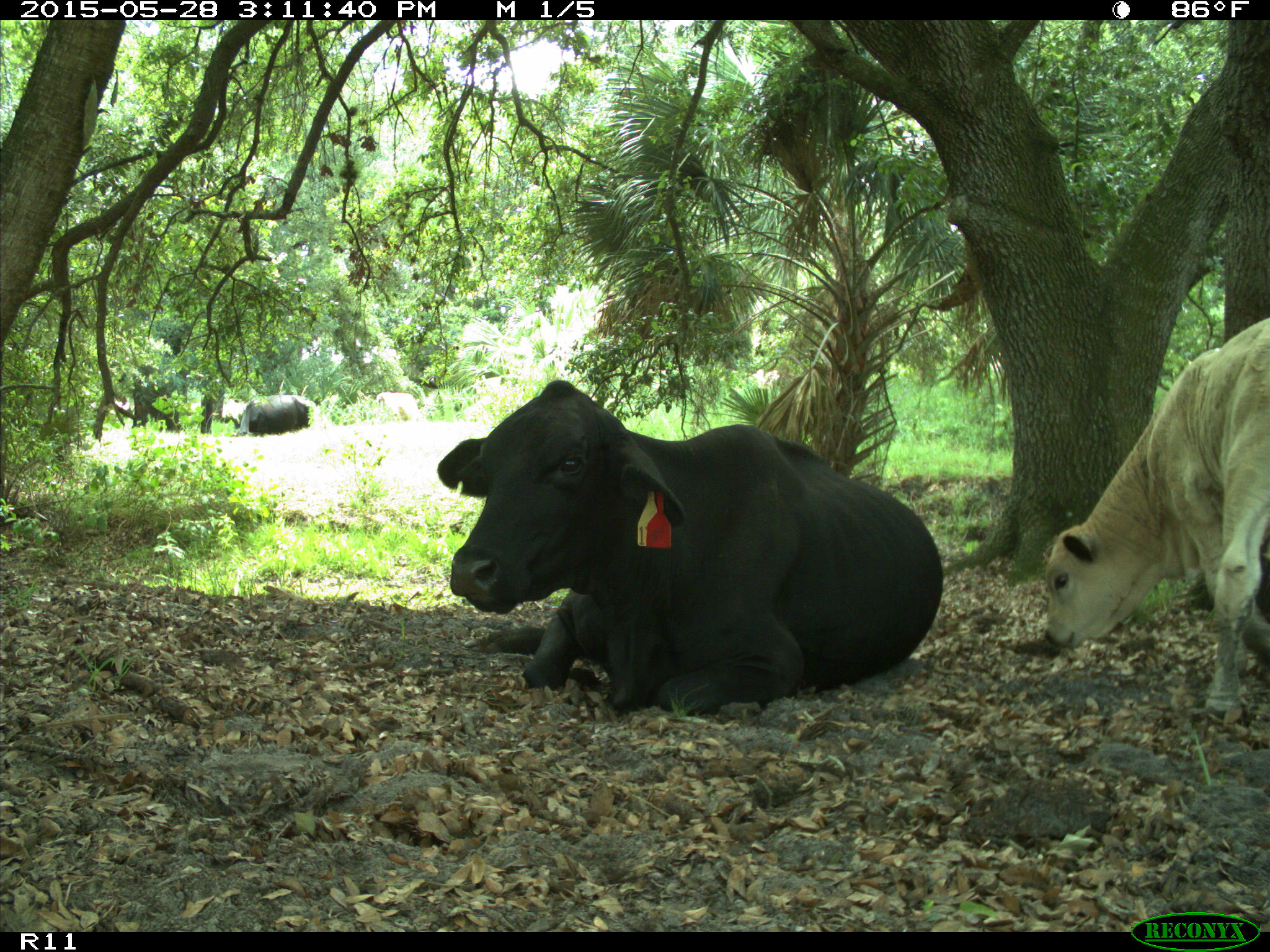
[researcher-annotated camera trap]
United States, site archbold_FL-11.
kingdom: Animalia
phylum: Chordata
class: Mammalia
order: Artiodactyla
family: Bovidae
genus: Bos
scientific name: Bos taurus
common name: domestic cow